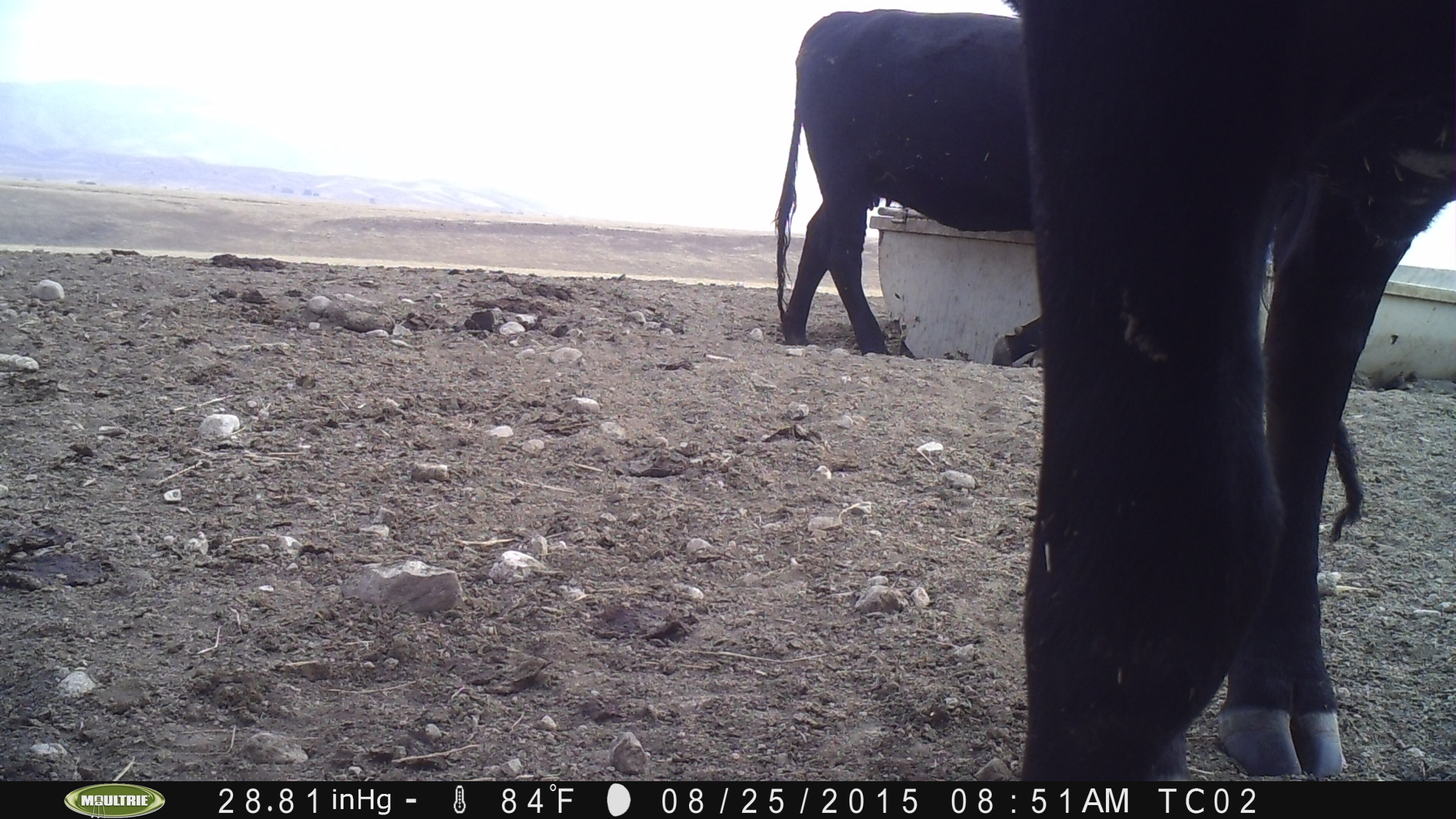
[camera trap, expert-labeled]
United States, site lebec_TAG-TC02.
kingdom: Animalia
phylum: Chordata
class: Mammalia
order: Artiodactyla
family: Bovidae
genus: Bos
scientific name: Bos taurus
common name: domestic cow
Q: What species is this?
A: Bos taurus (domestic cow).